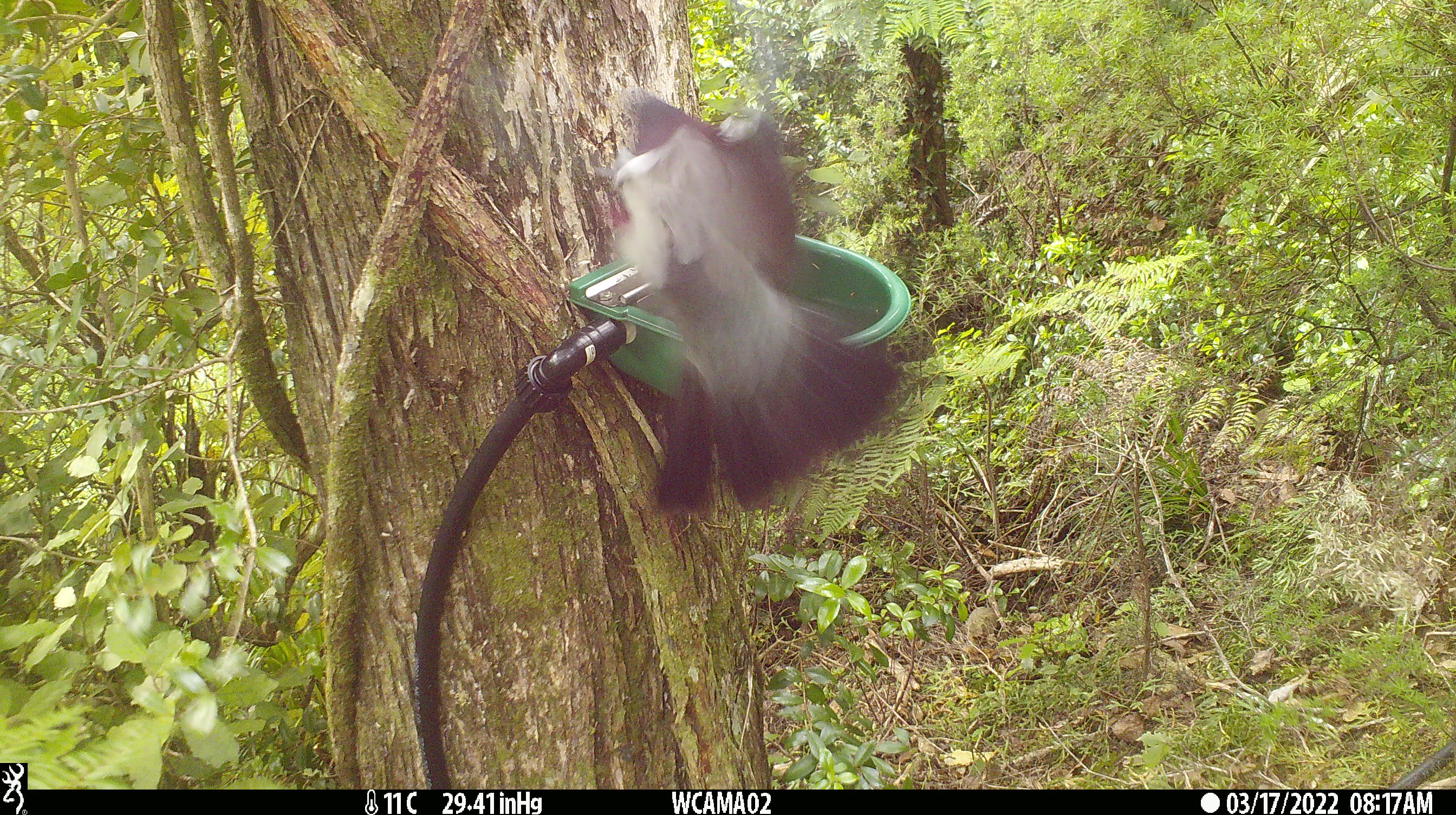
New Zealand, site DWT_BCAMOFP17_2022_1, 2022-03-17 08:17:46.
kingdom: Animalia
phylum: Chordata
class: Aves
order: Columbiformes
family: Columbidae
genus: Hemiphaga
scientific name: Hemiphaga novaeseelandiae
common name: new zealand pigeon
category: kereru